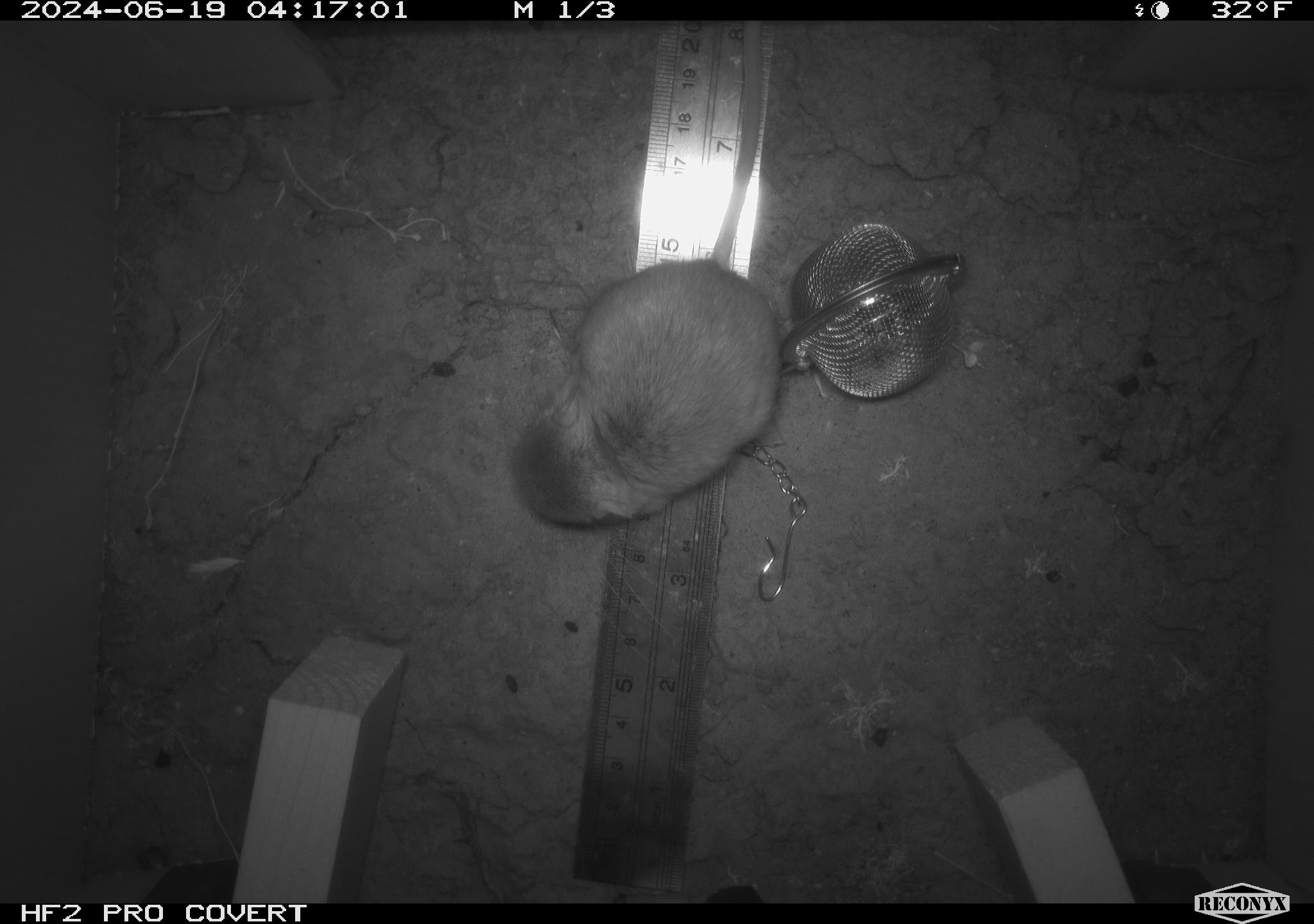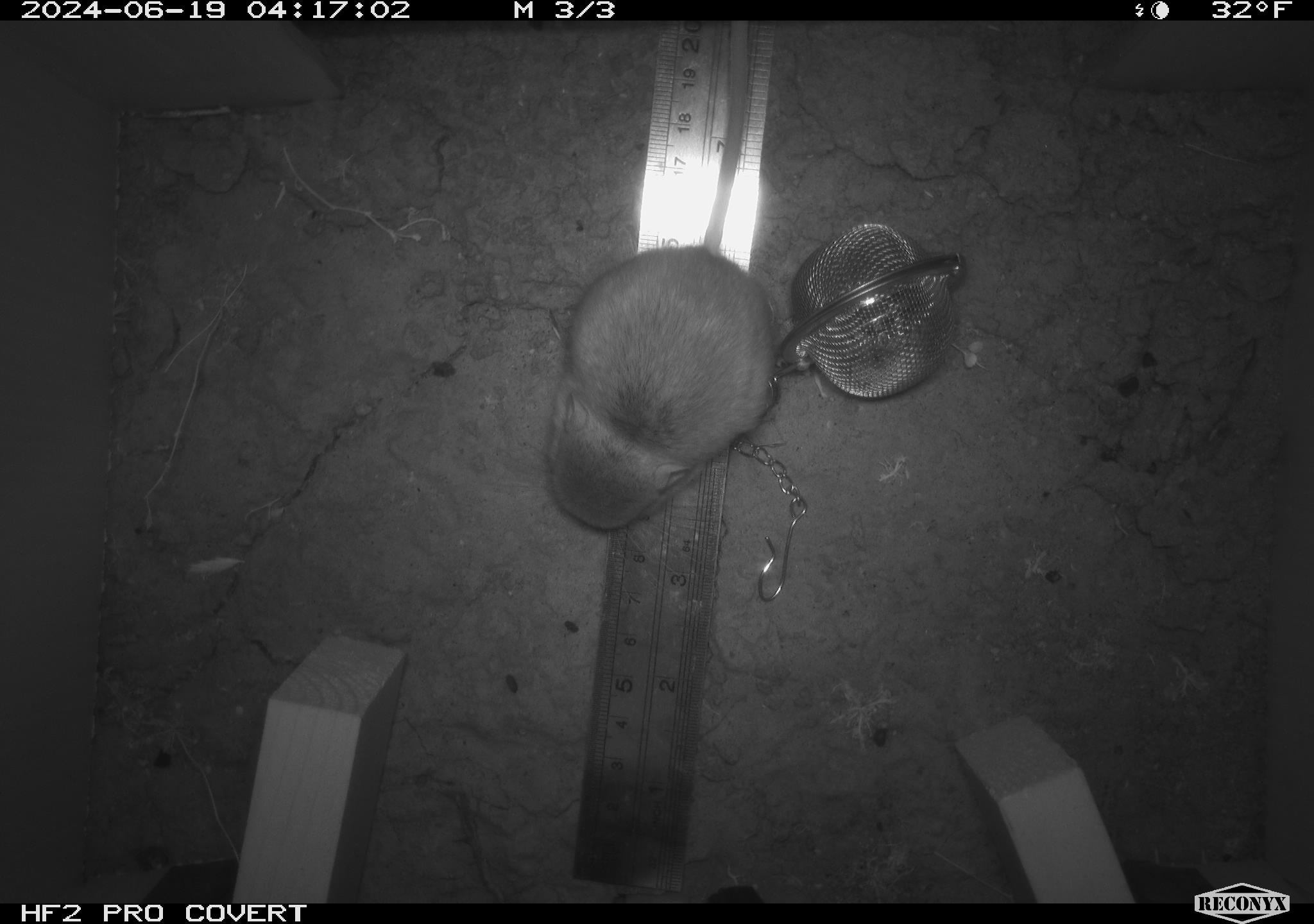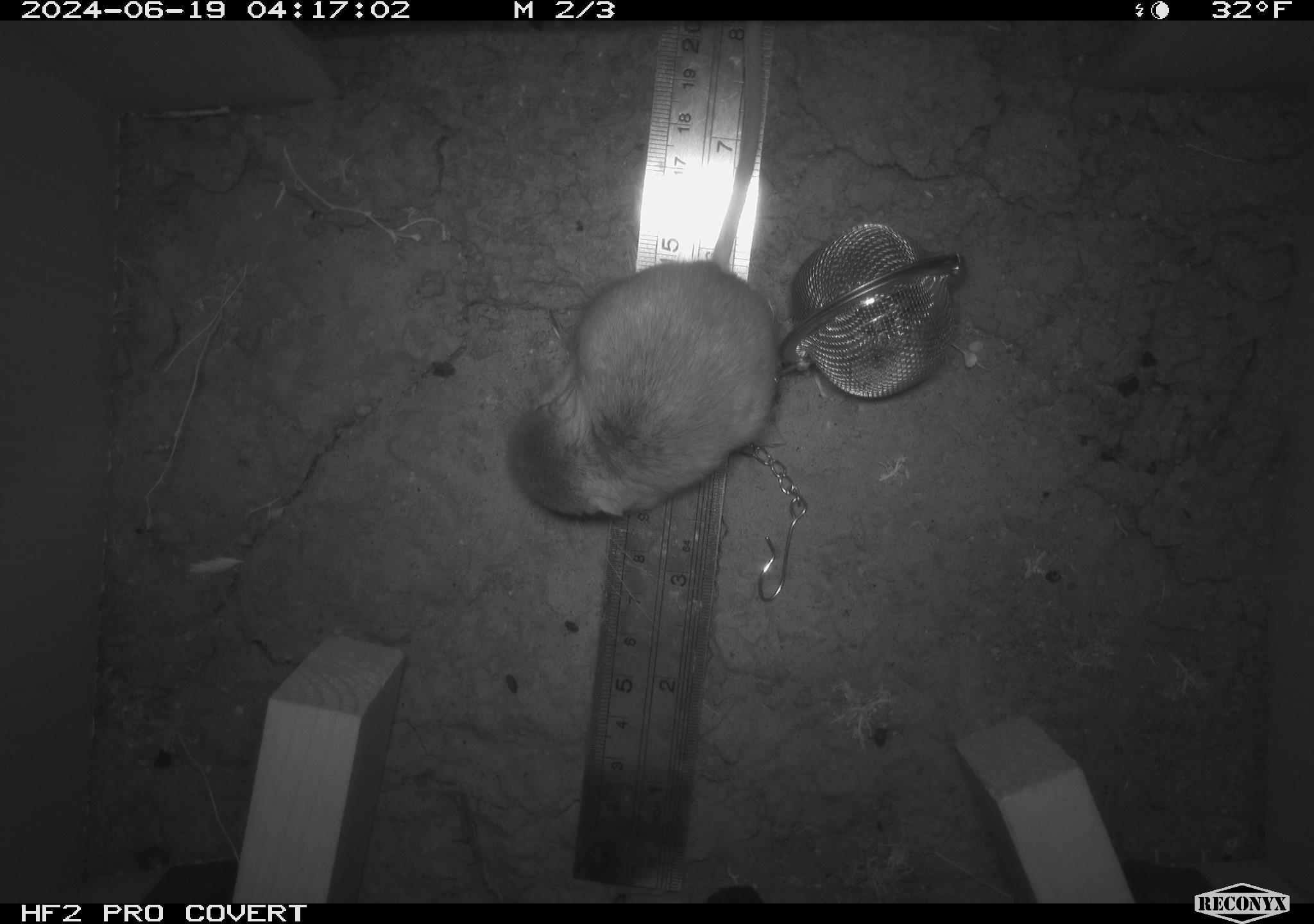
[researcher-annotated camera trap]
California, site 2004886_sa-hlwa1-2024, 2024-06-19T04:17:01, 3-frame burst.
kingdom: Animalia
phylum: Chordata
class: Mammalia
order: Rodentia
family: Heteromyidae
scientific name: Heteromyidae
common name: kangaroo rats and pocket mice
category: heteromyidae family